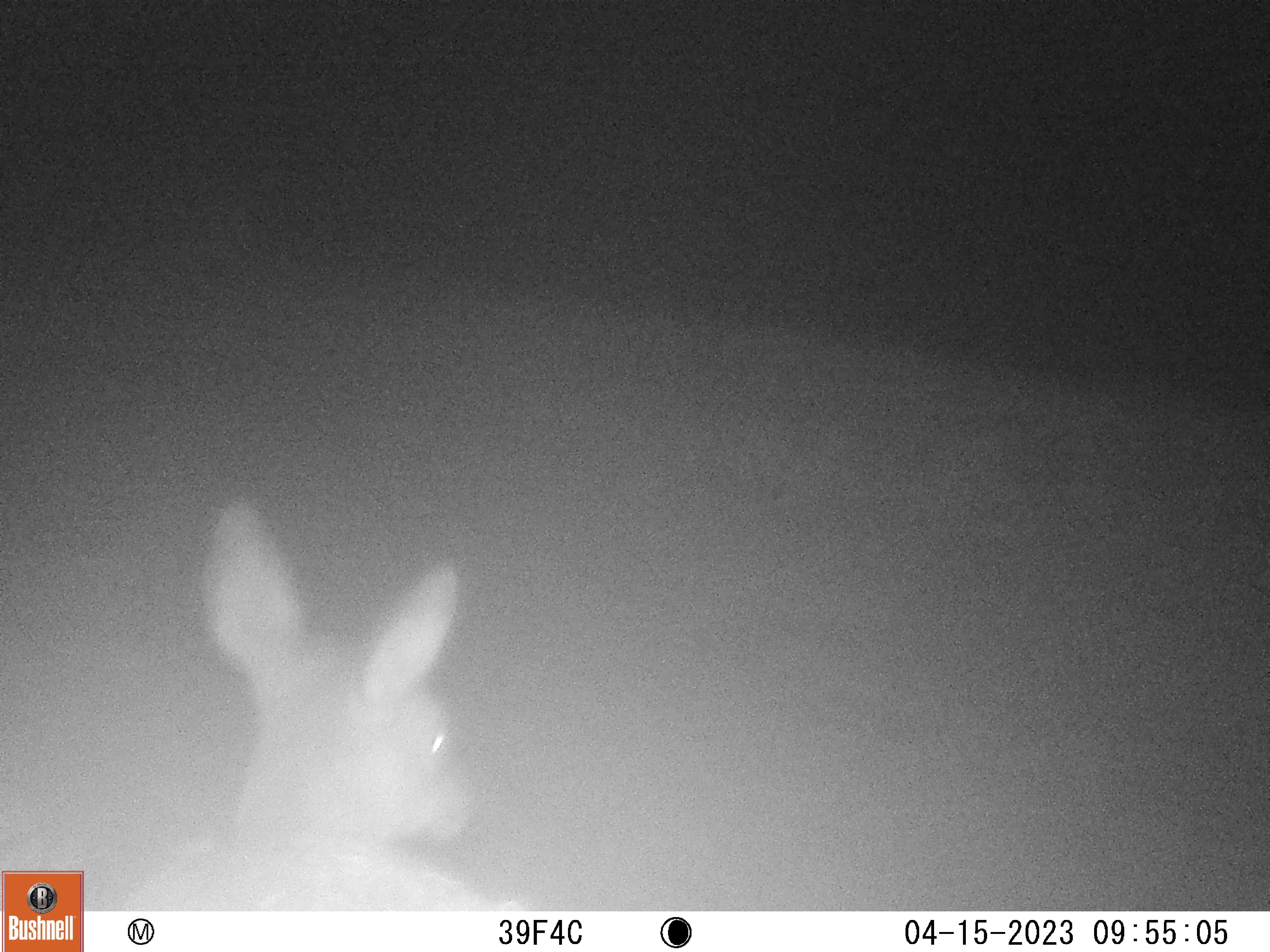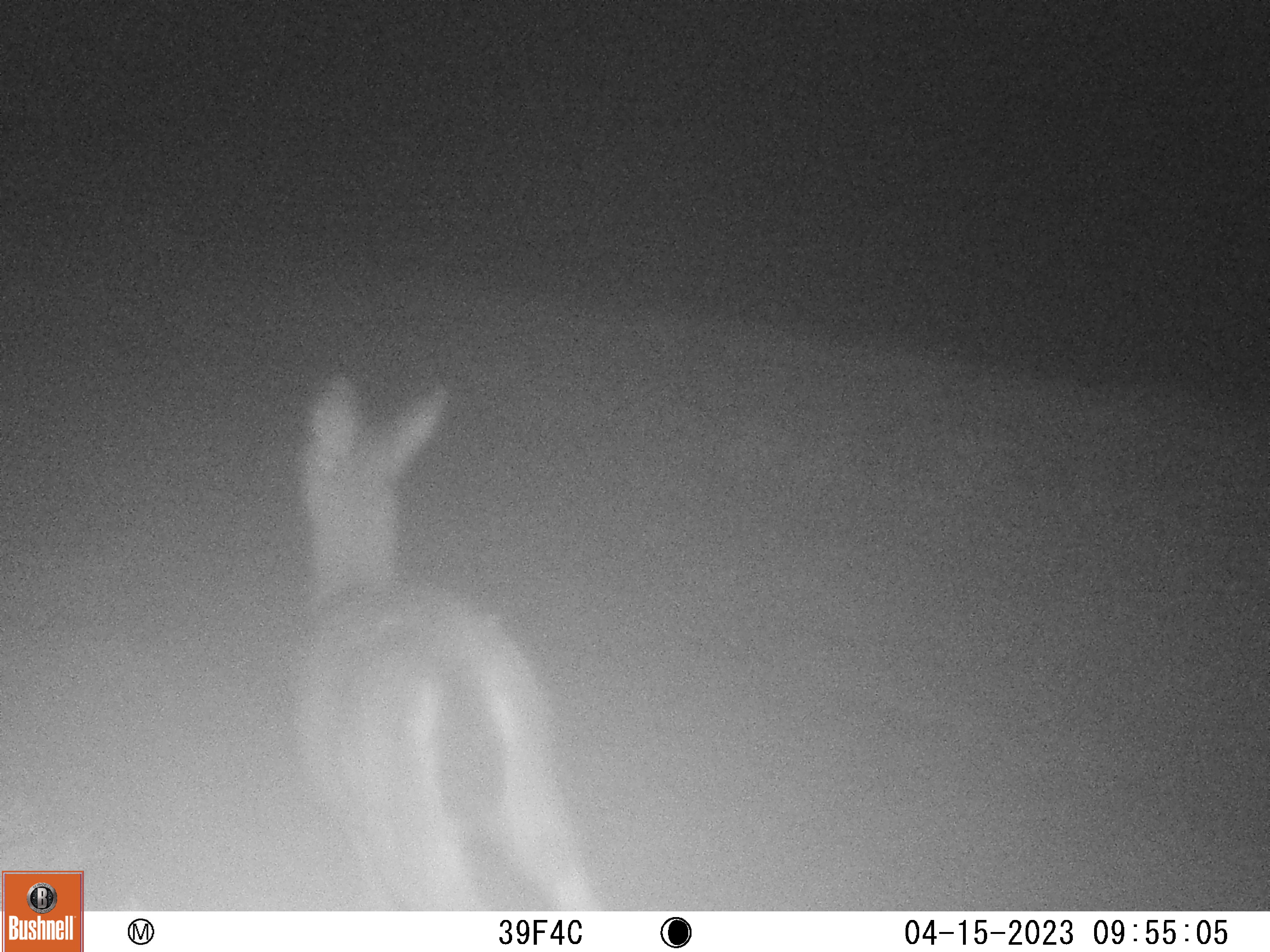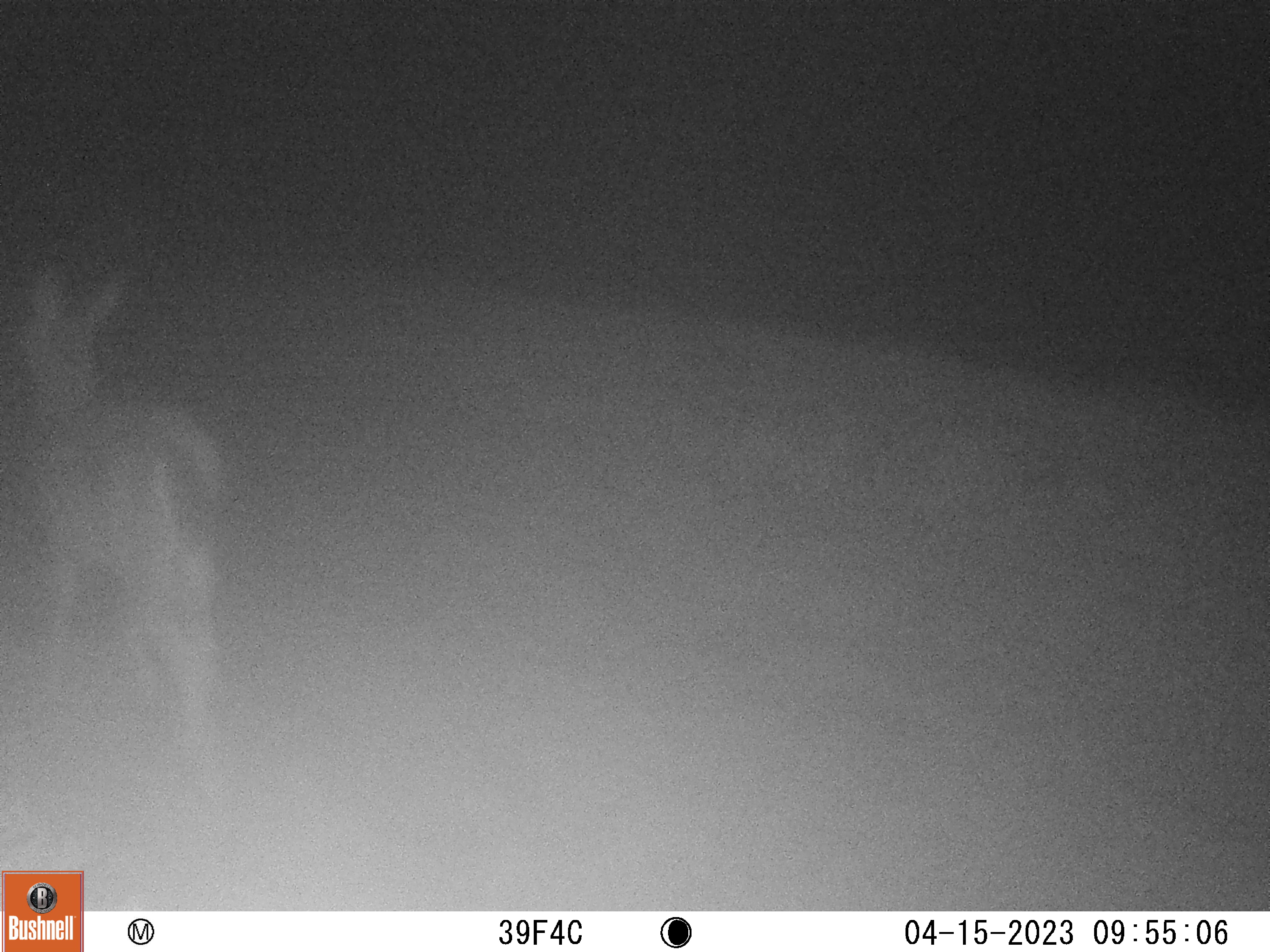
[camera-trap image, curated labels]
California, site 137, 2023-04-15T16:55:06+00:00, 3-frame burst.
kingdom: Animalia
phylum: Chordata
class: Mammalia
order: Artiodactyla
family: Cervidae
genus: Odocoileus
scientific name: Odocoileus hemionus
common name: mule deer